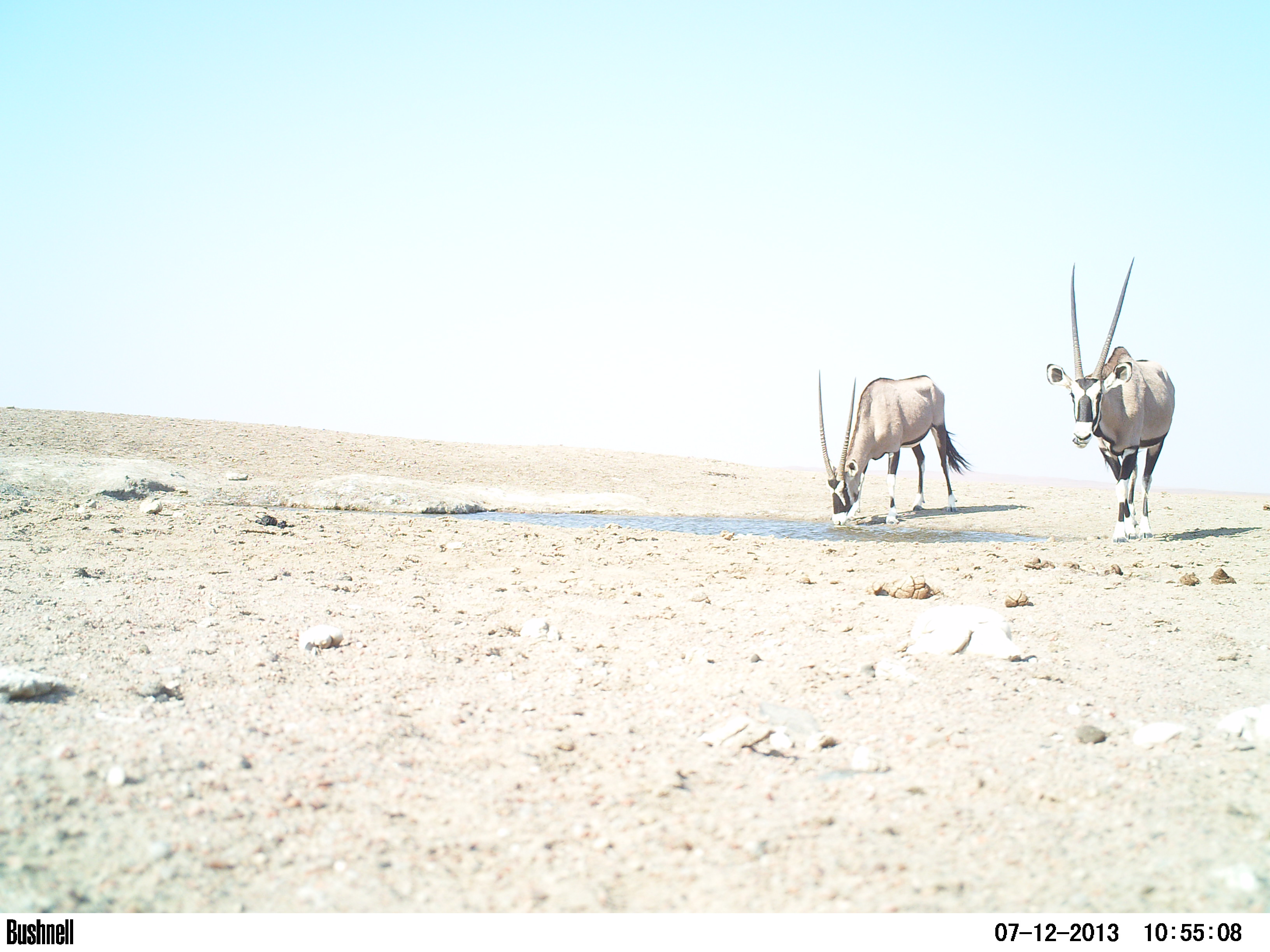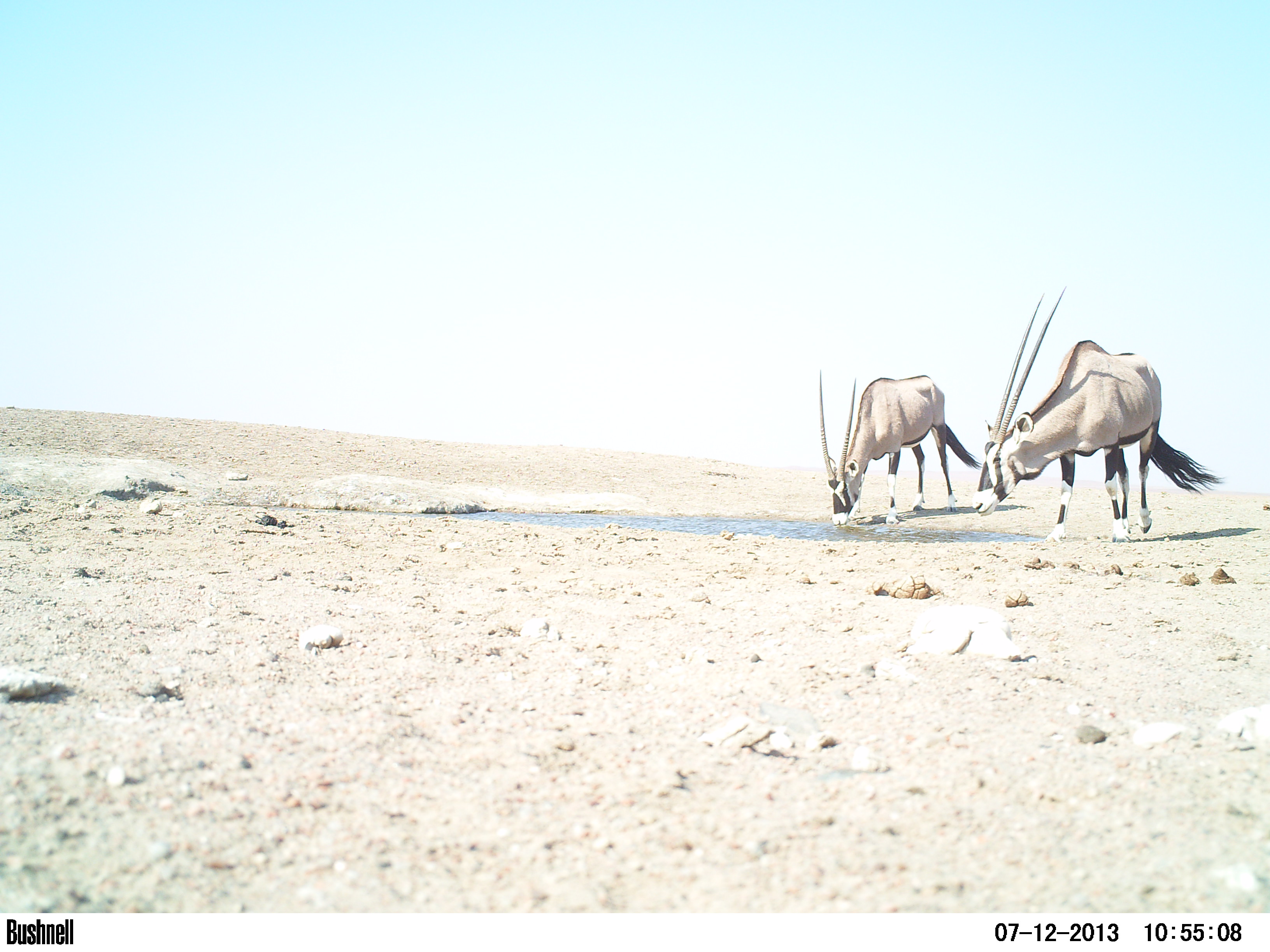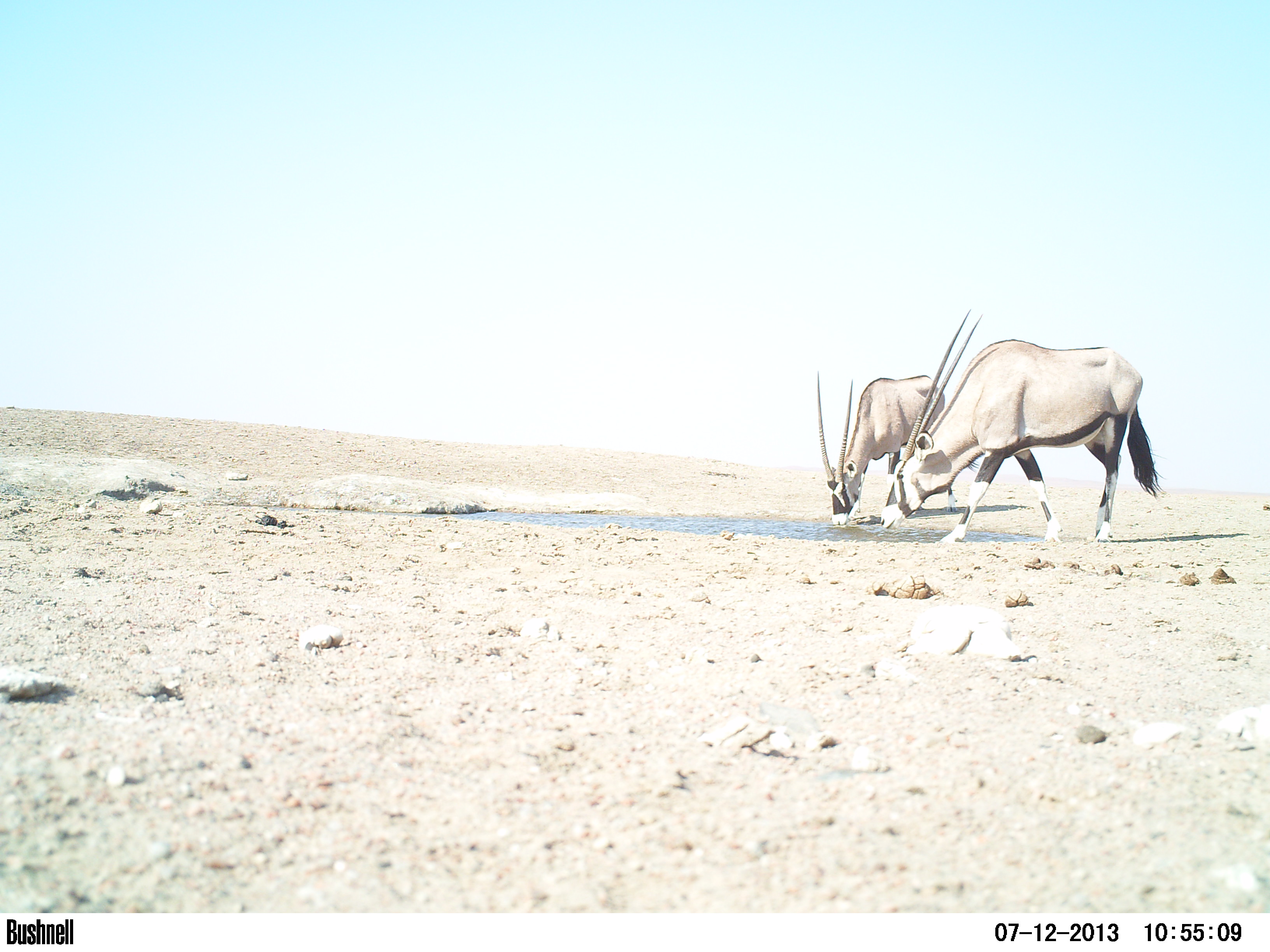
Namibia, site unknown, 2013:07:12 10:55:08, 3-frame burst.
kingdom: Animalia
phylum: Chordata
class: Mammalia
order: Artiodactyla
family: Bovidae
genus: Oryx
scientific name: Oryx gazella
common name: gemsbok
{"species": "Oryx gazella (gemsbok)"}